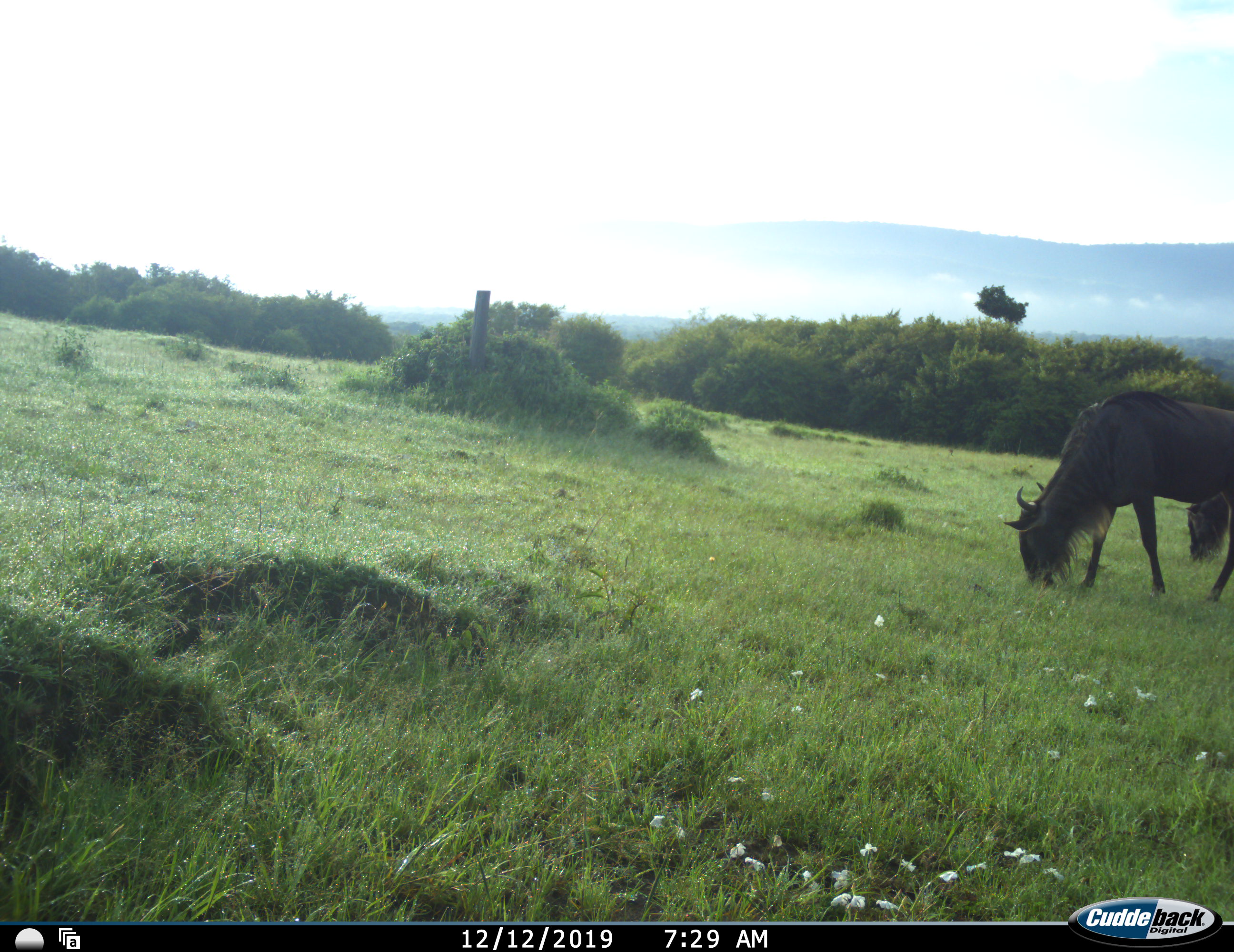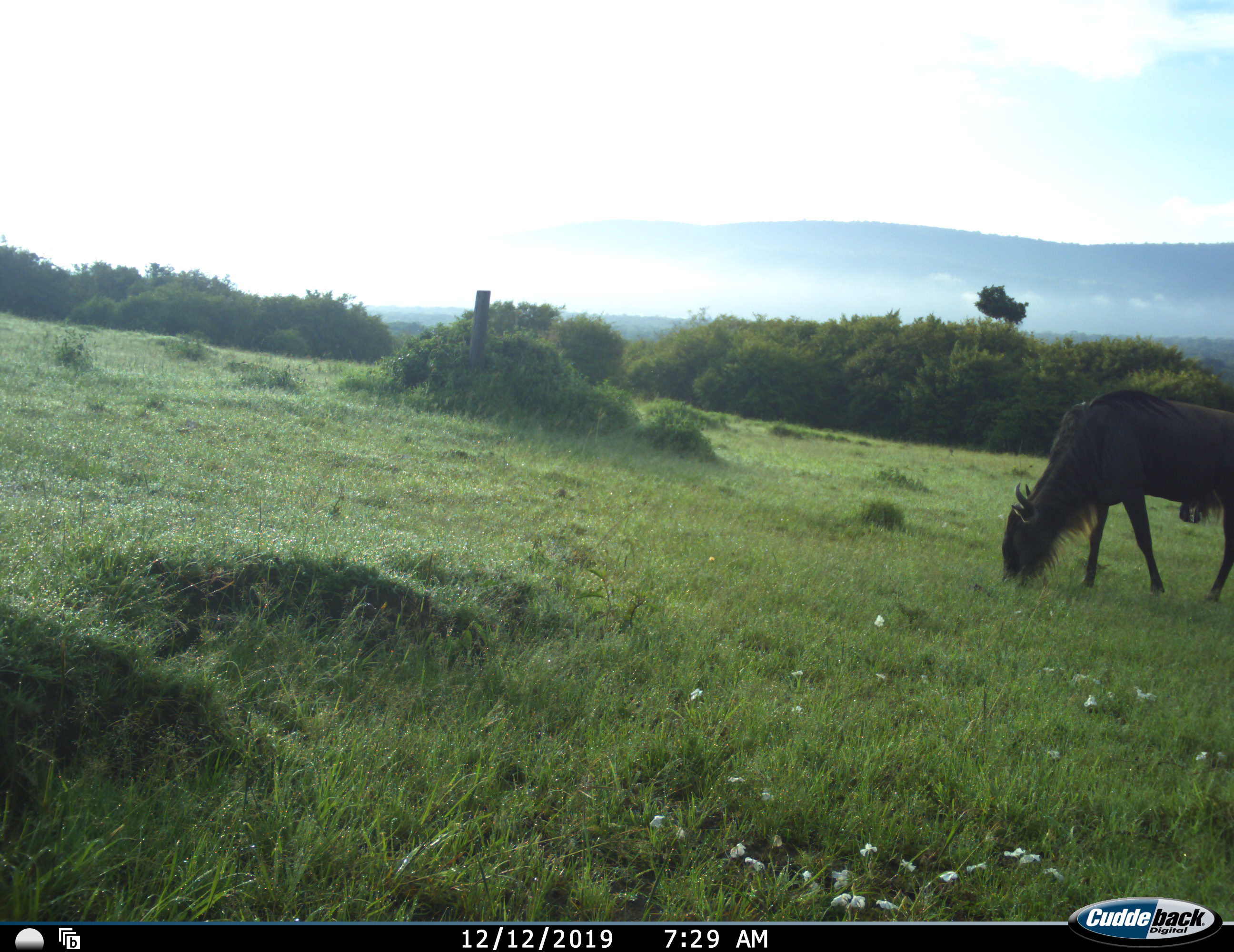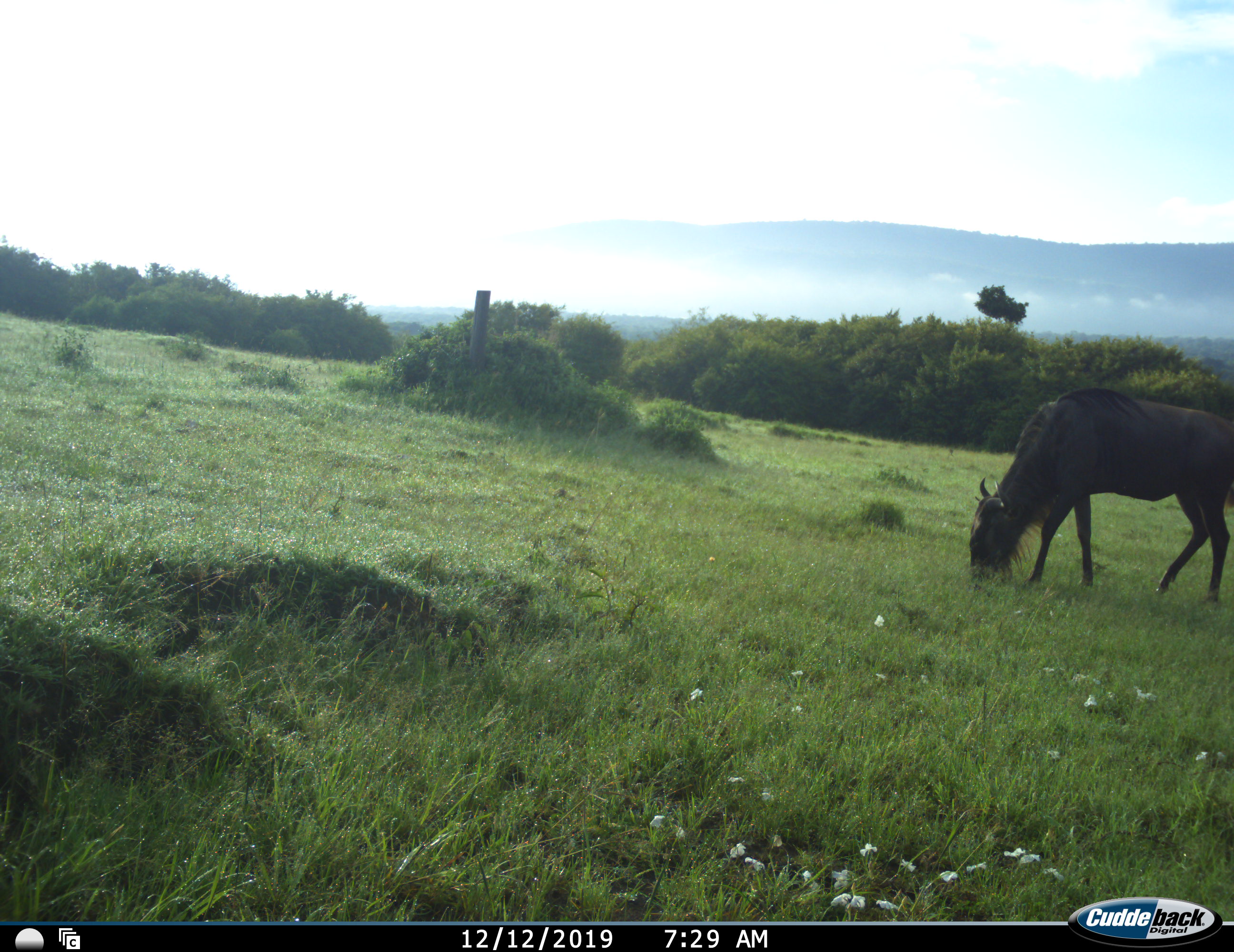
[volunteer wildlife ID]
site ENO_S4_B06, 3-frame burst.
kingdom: Animalia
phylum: Chordata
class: Mammalia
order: Artiodactyla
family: Bovidae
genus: Connochaetes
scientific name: Connochaetes taurinus taurinus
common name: blue wildebeest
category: wildebeestblue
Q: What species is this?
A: Wildebeestblue (blue wildebeest) (Connochaetes taurinus taurinus).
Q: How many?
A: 2.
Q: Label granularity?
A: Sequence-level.